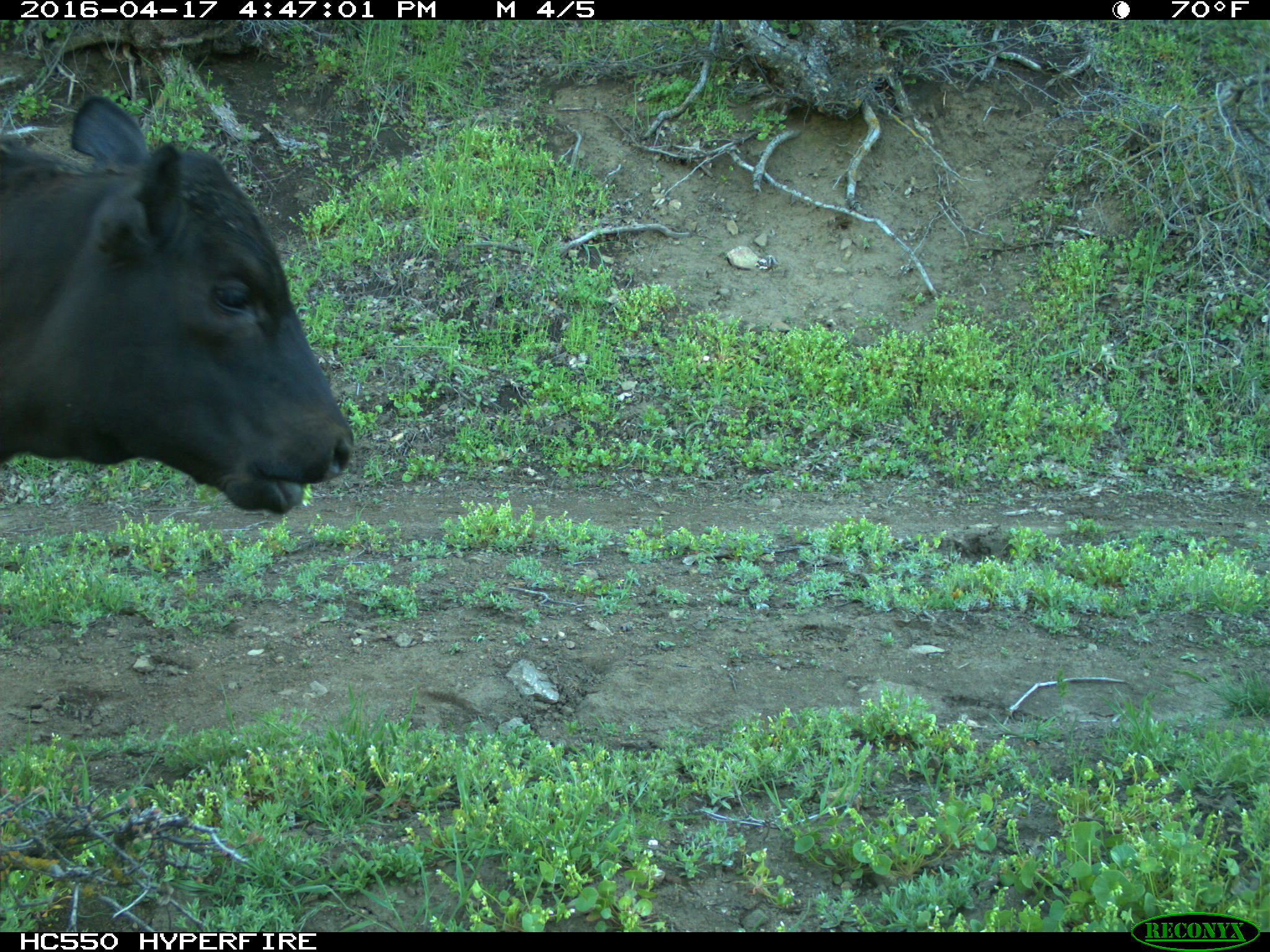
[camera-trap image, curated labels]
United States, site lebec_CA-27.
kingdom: Animalia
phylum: Chordata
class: Mammalia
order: Artiodactyla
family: Bovidae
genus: Bos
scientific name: Bos taurus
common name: domestic cow